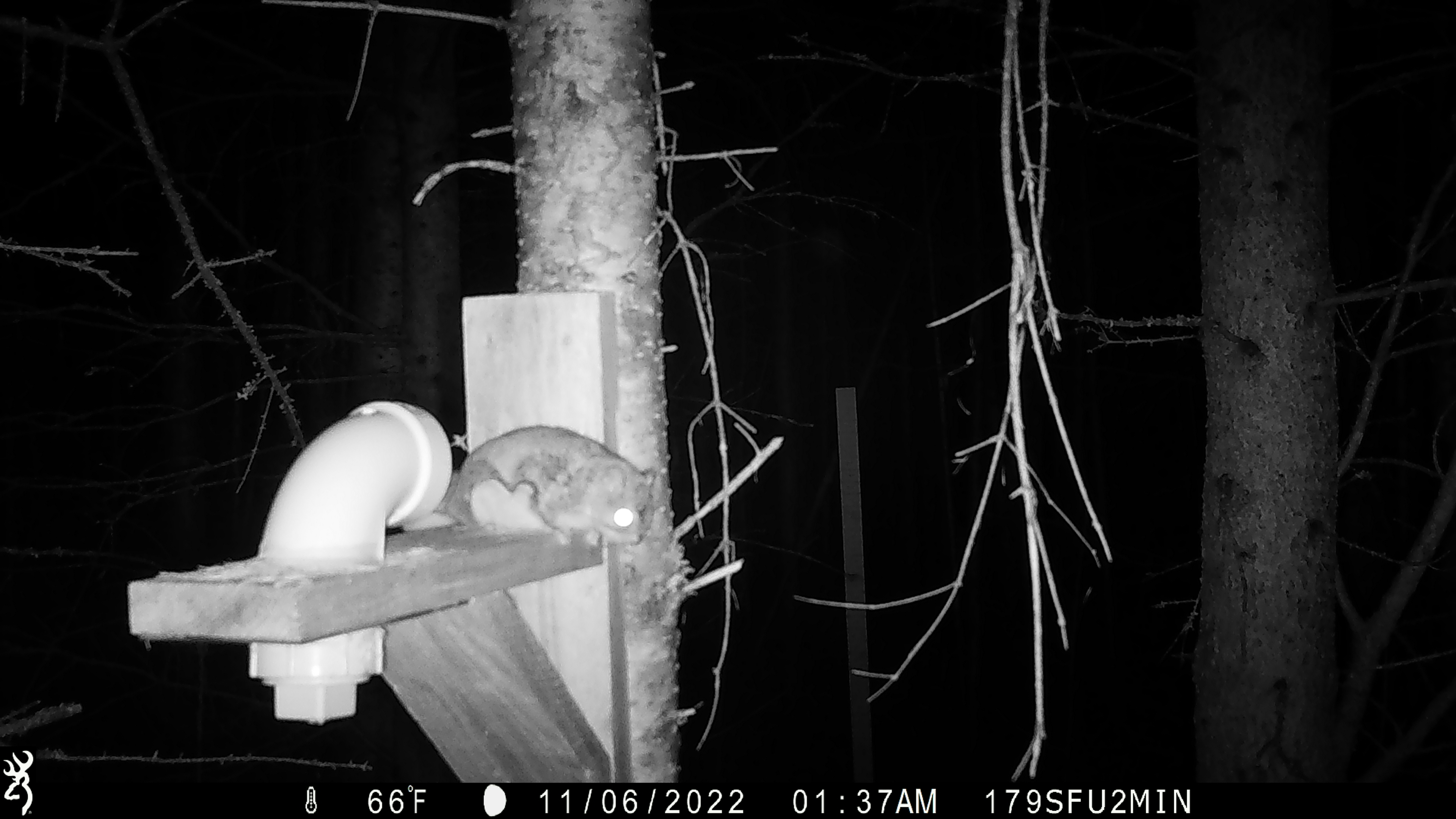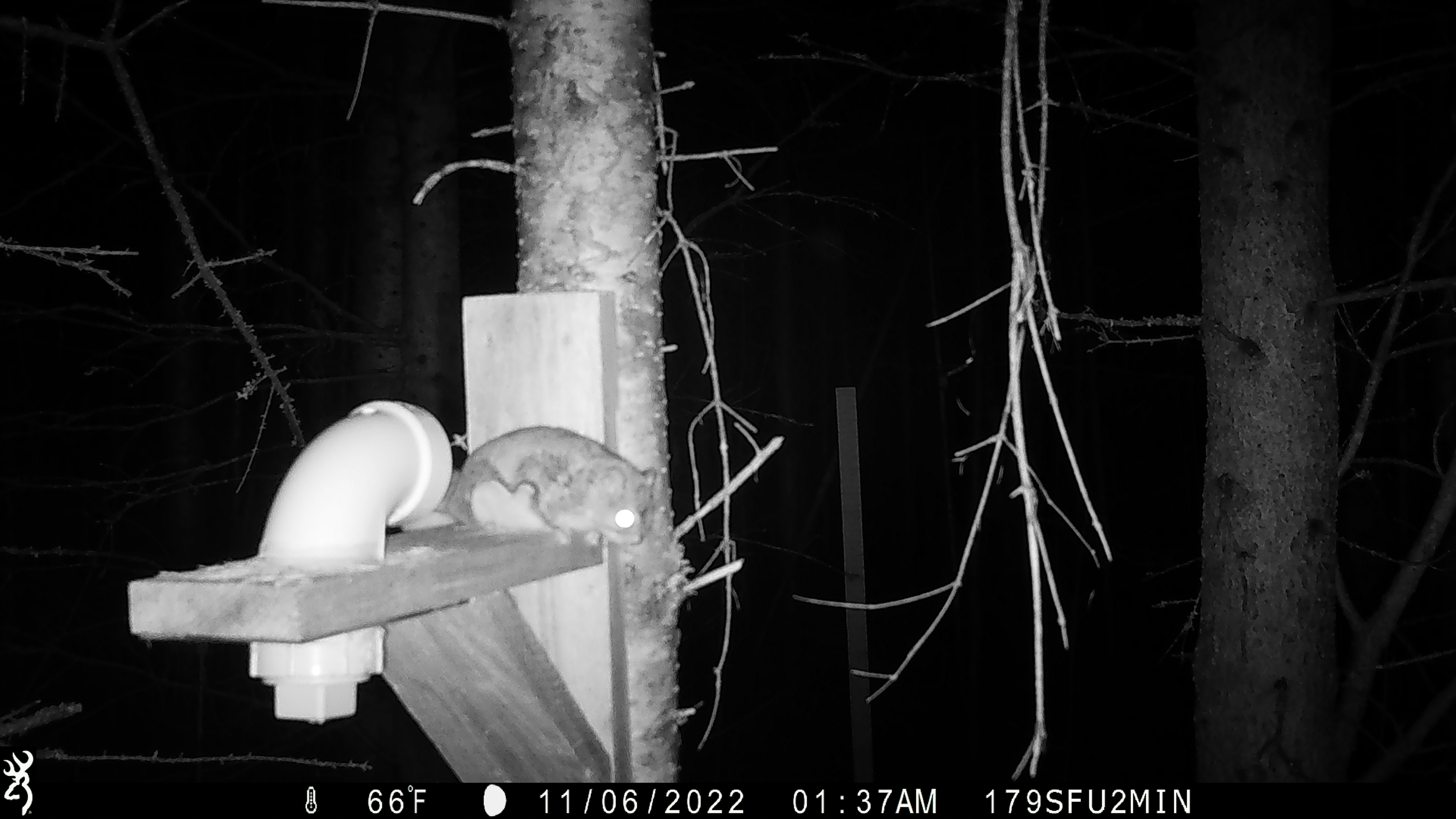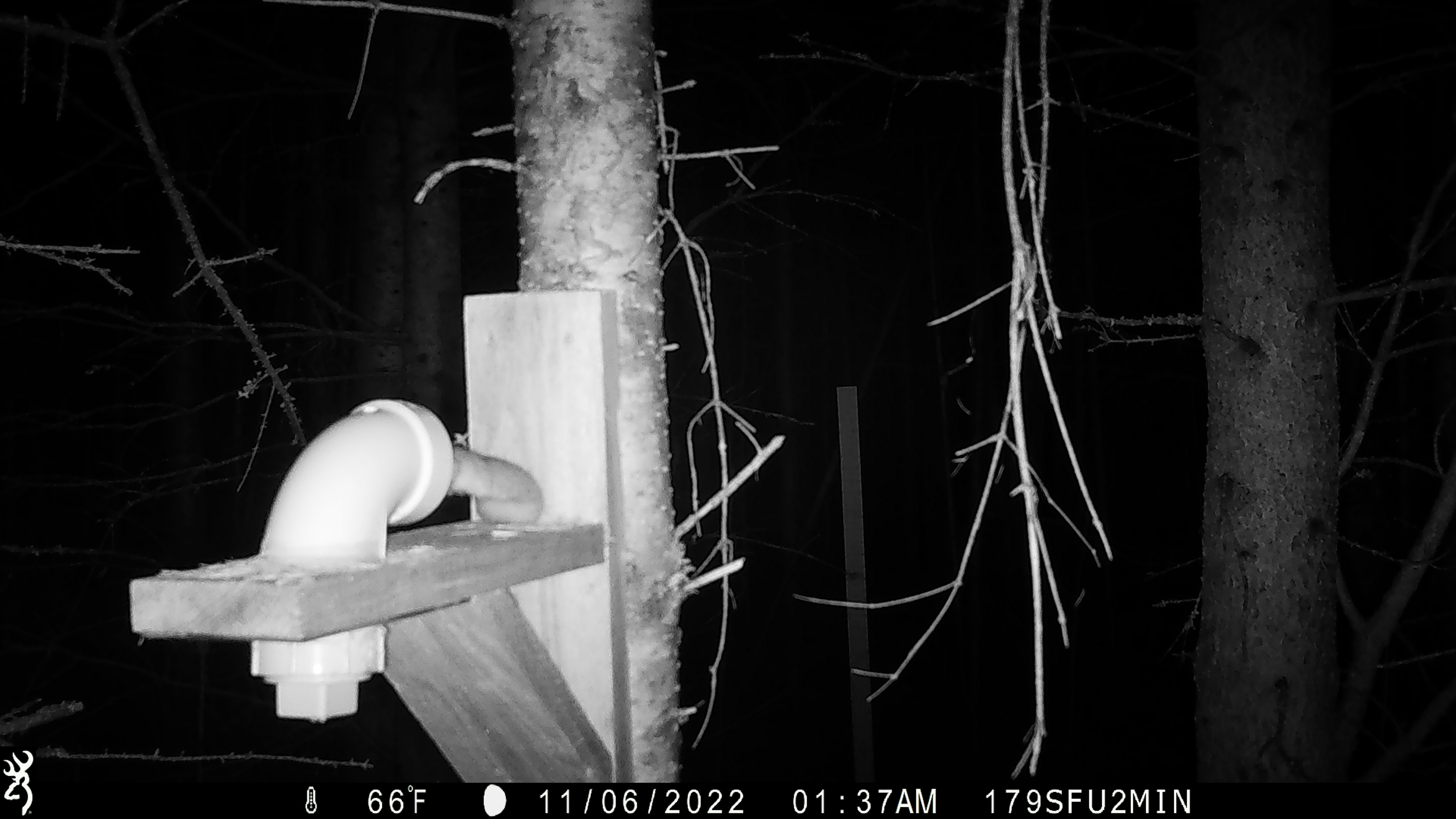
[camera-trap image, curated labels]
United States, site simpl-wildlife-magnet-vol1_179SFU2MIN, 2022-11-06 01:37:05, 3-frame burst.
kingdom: Animalia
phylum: Chordata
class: Mammalia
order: Rodentia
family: Sciuridae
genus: Glaucomys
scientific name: Glaucomys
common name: flying squirrel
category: flying squirrel sp.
Flying squirrel sp. (flying squirrel) (Glaucomys).